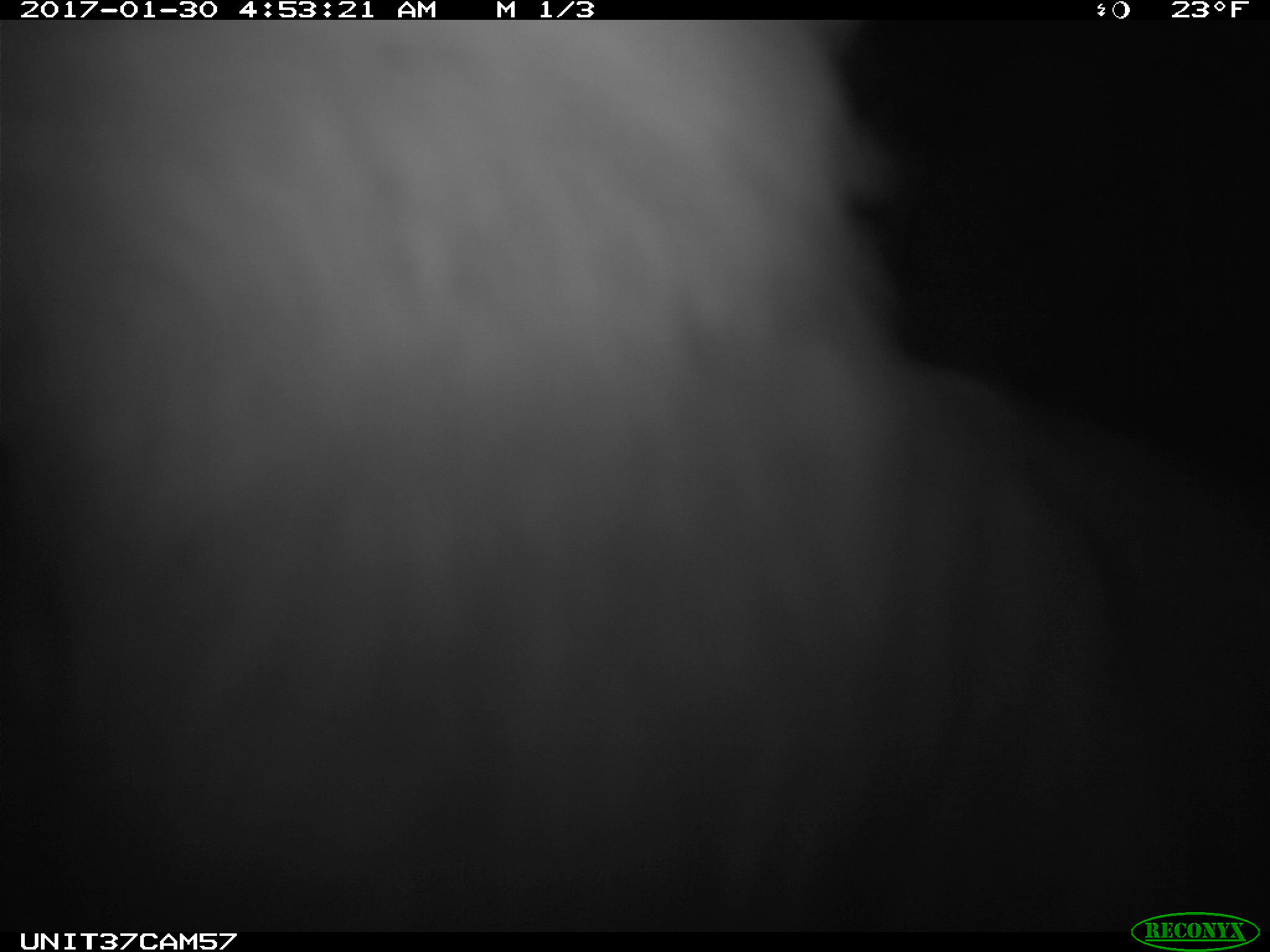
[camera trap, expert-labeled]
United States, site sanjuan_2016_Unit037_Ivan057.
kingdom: Animalia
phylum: Chordata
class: Mammalia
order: Lagomorpha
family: Leporidae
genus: Lepus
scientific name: Lepus americanus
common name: snowshoe hare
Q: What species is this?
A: Lepus americanus (snowshoe hare).